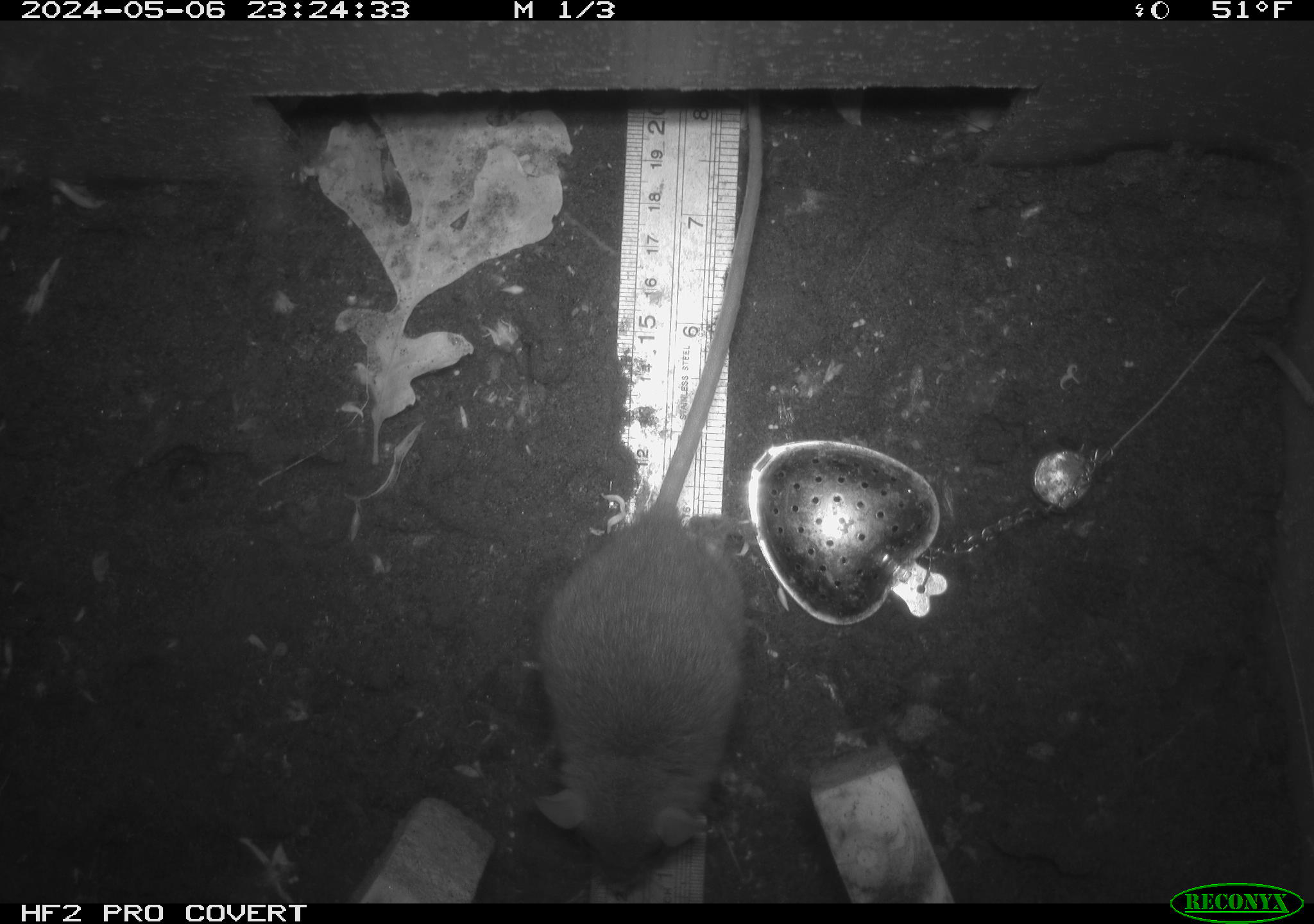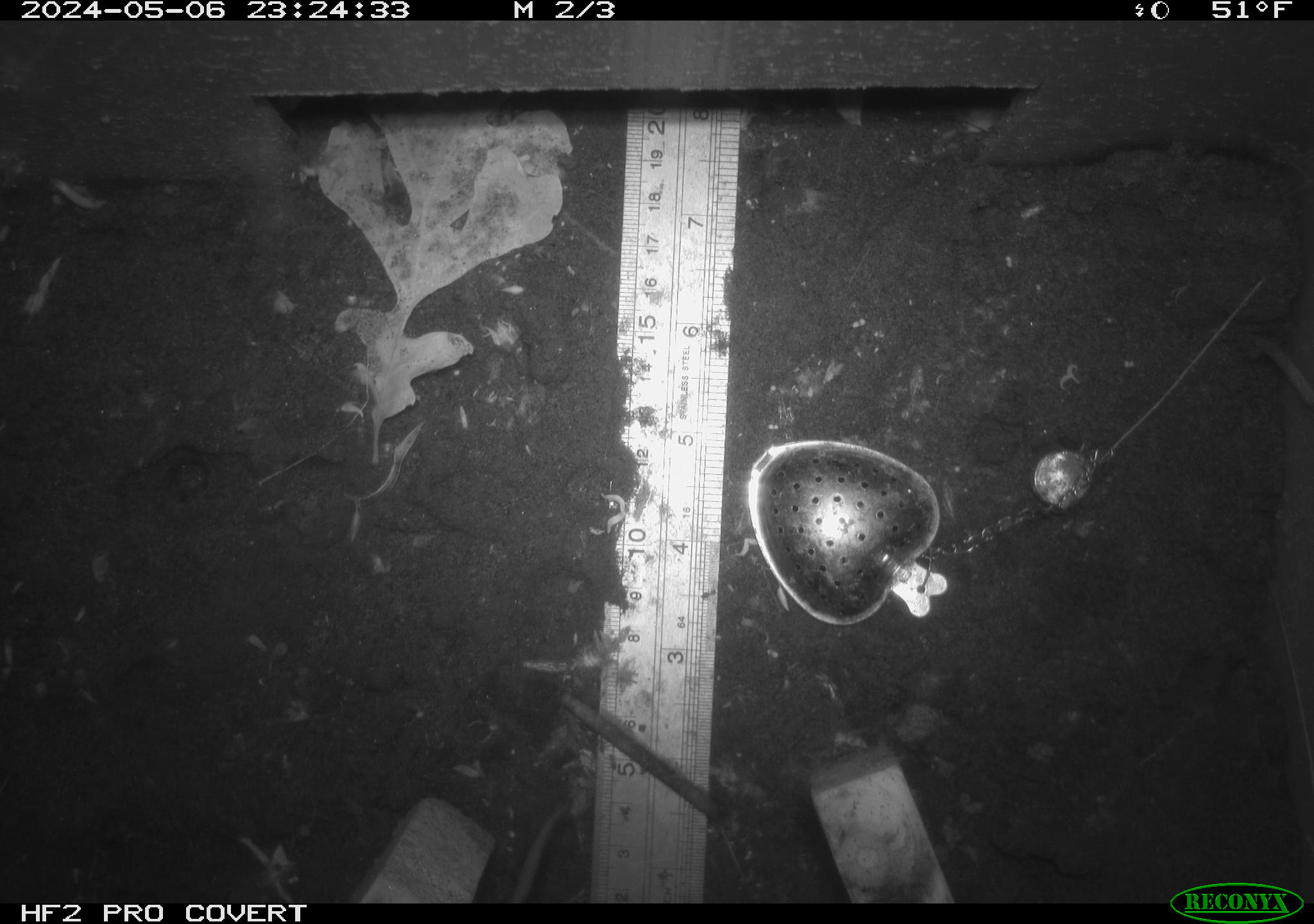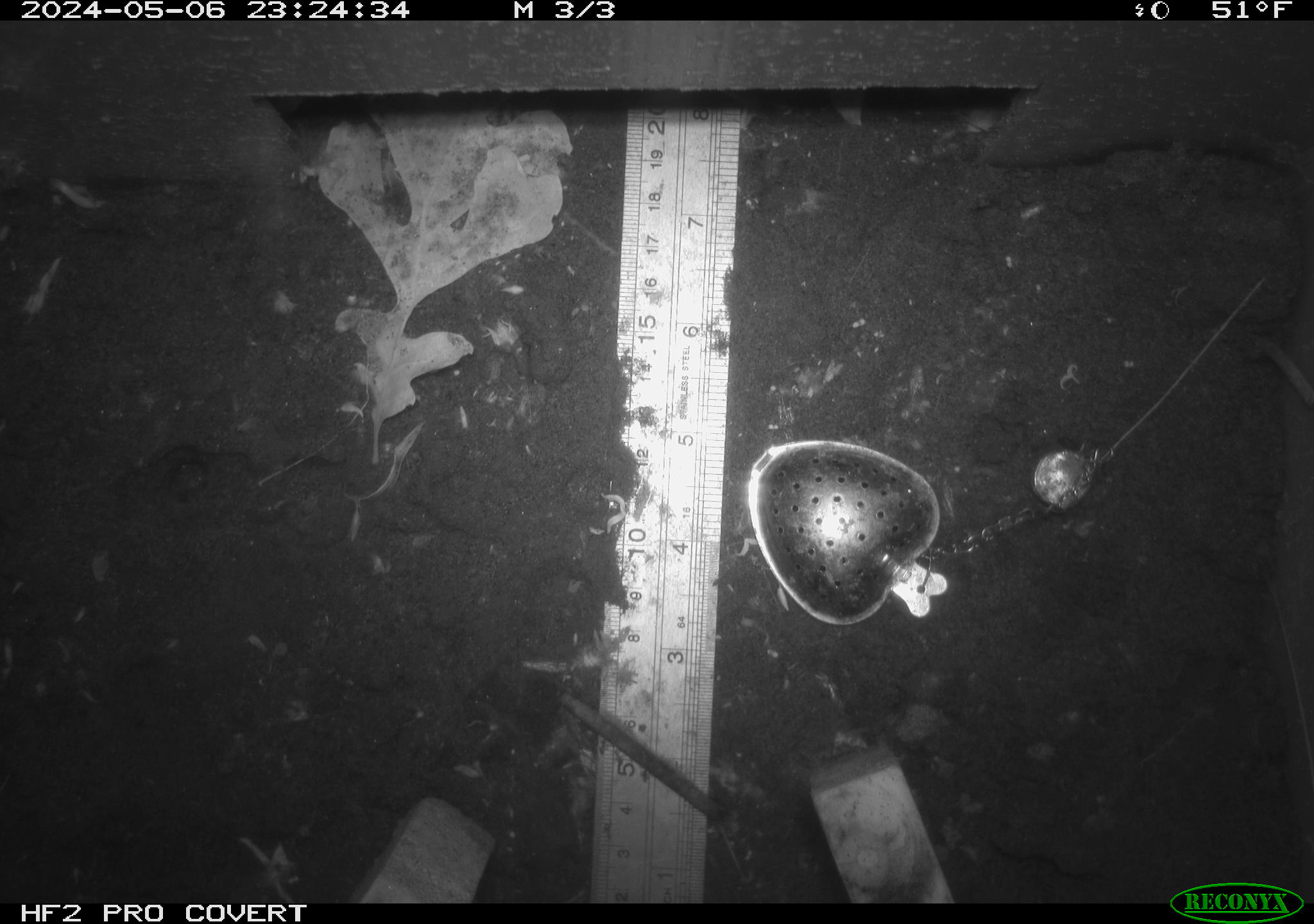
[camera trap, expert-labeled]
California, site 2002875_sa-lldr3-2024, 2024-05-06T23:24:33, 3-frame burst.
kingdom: Animalia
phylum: Chordata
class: Mammalia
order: Rodentia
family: Muridae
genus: Rattus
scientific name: Rattus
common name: rat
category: rattus species